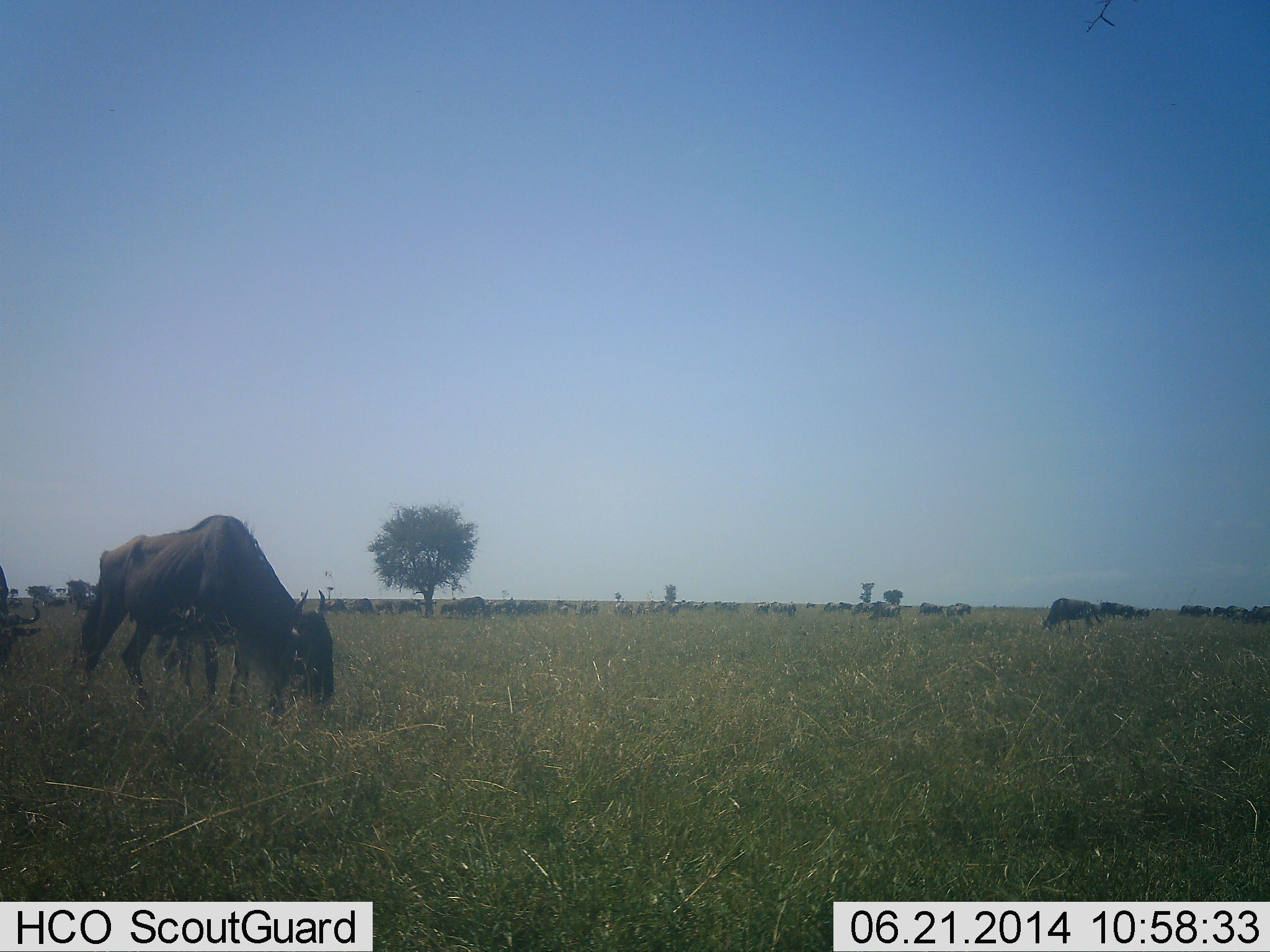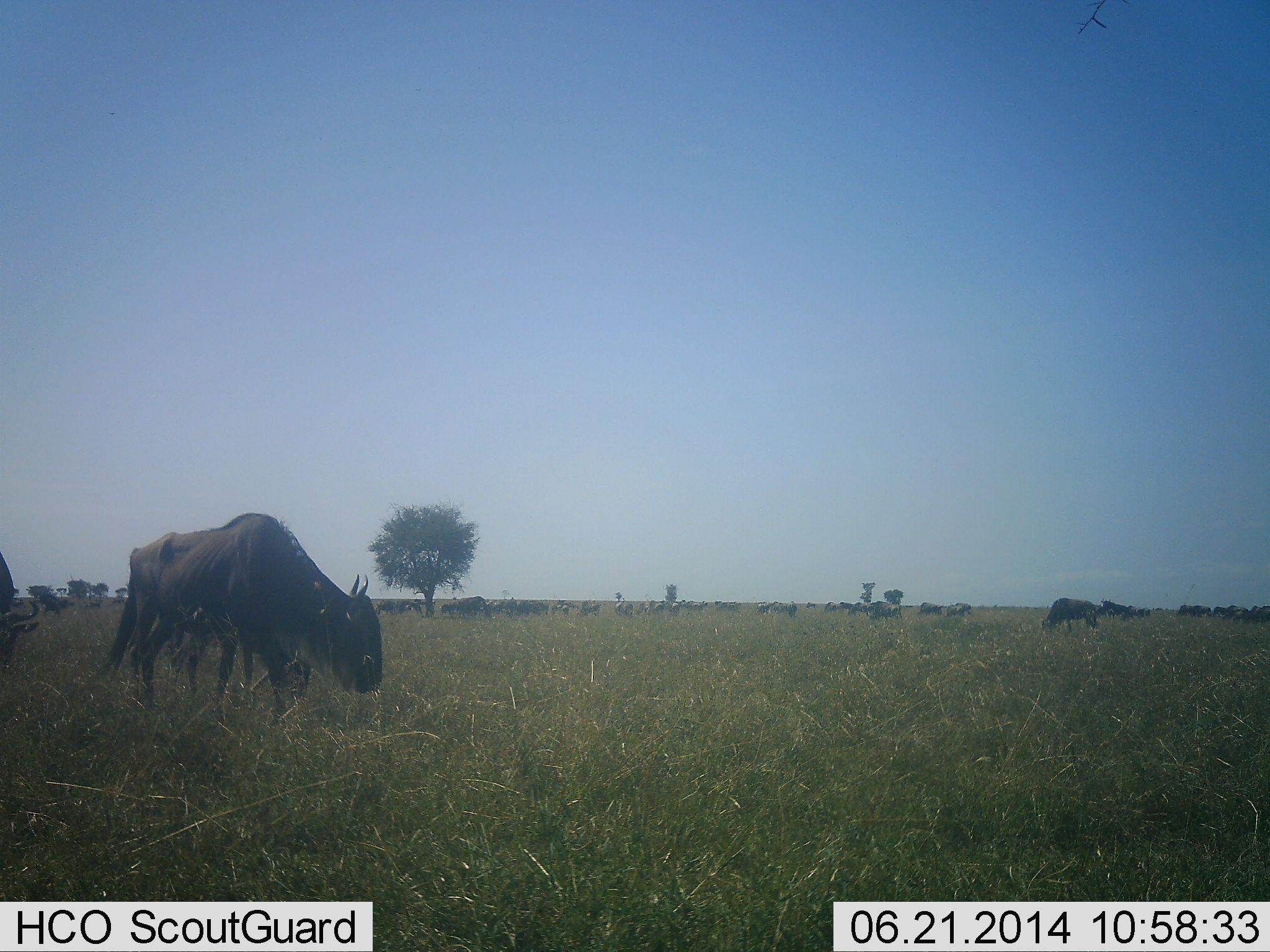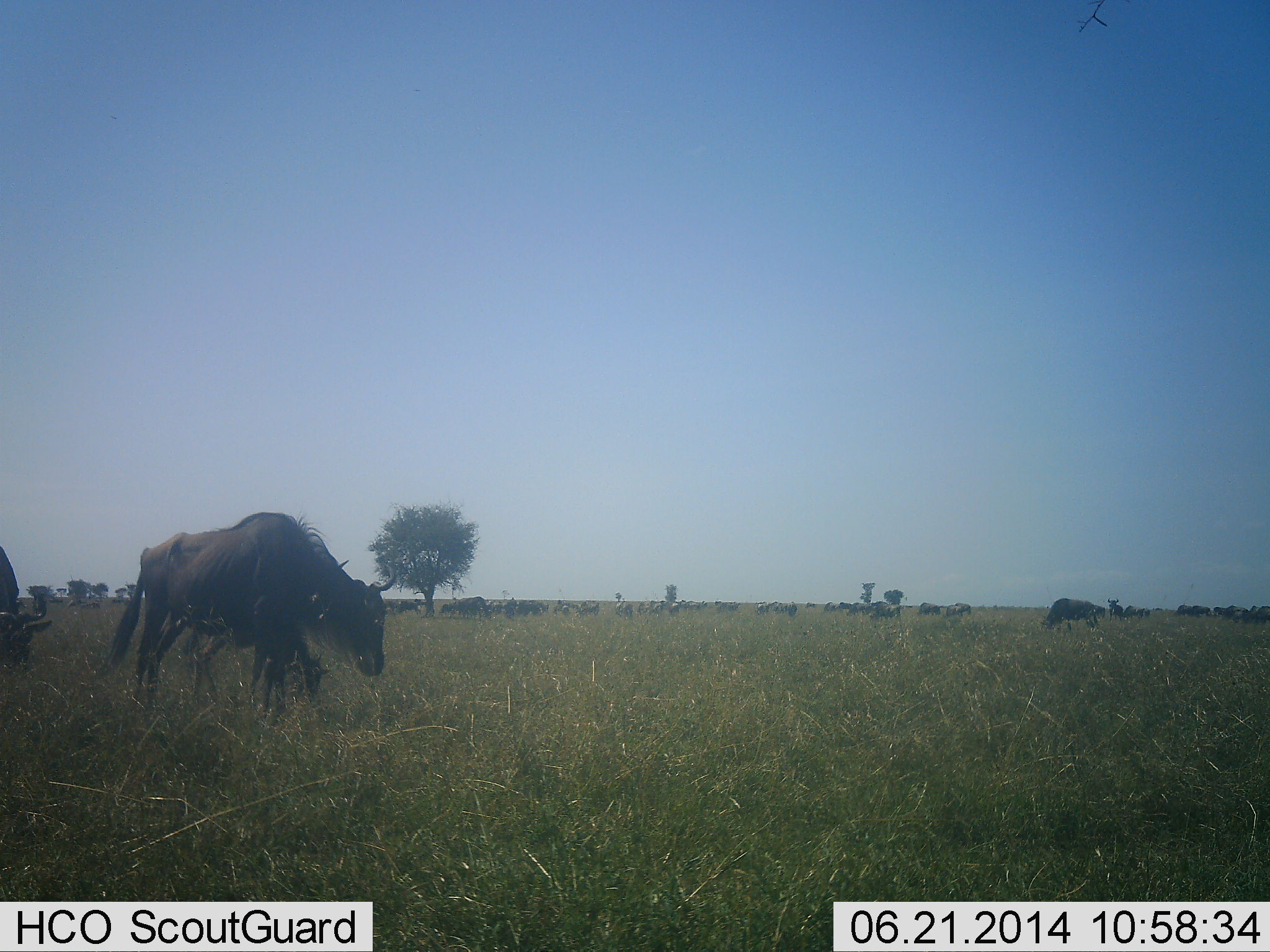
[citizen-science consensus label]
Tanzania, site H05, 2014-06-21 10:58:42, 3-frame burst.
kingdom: Animalia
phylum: Chordata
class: Mammalia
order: Artiodactyla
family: Bovidae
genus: Connochaetes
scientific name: Connochaetes taurinus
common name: blue wildebeest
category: wildebeest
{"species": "wildebeest (blue wildebeest) (Connochaetes taurinus)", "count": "11-50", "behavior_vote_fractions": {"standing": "40%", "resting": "10%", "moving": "50%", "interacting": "0%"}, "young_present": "10%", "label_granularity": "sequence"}